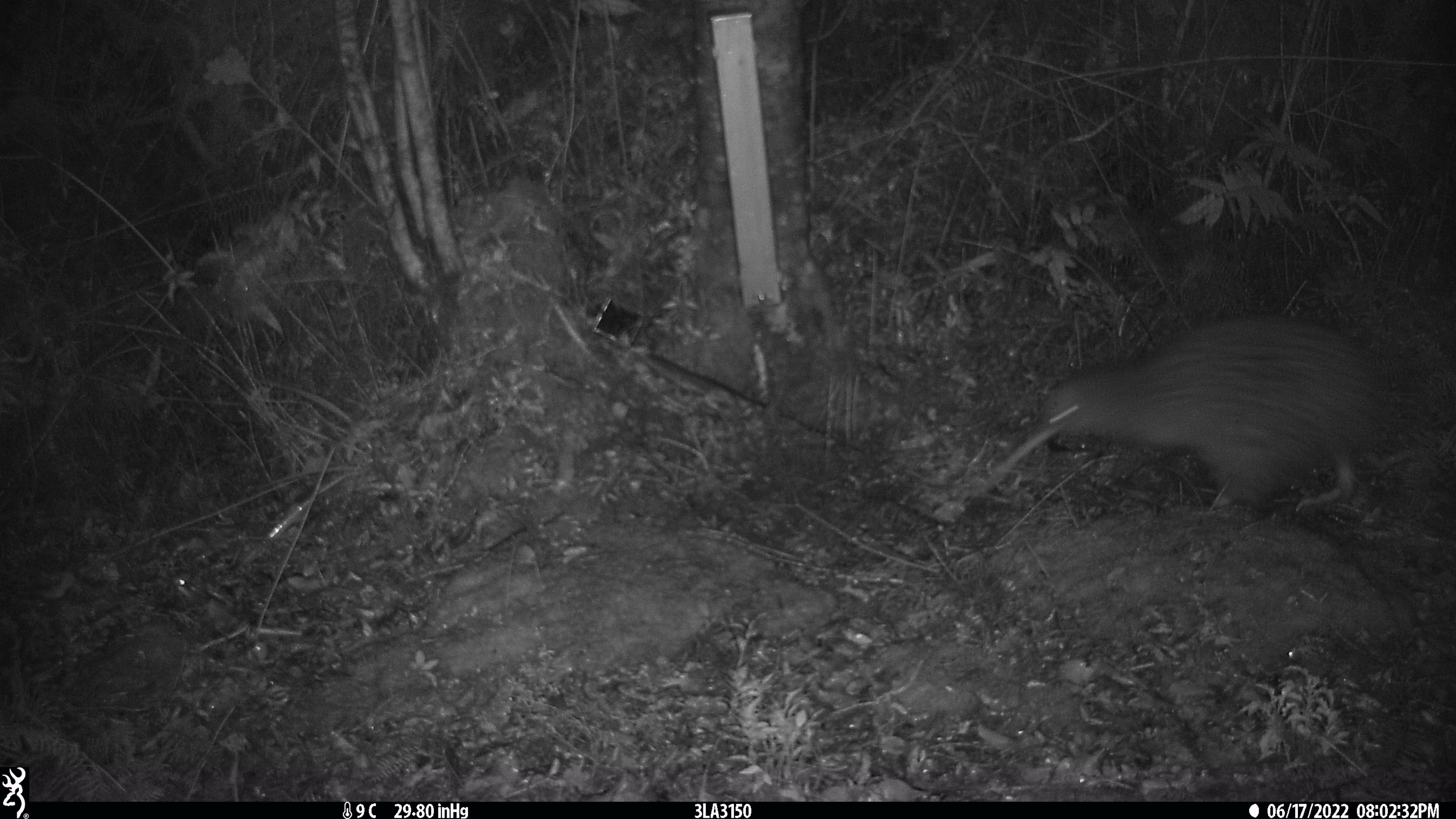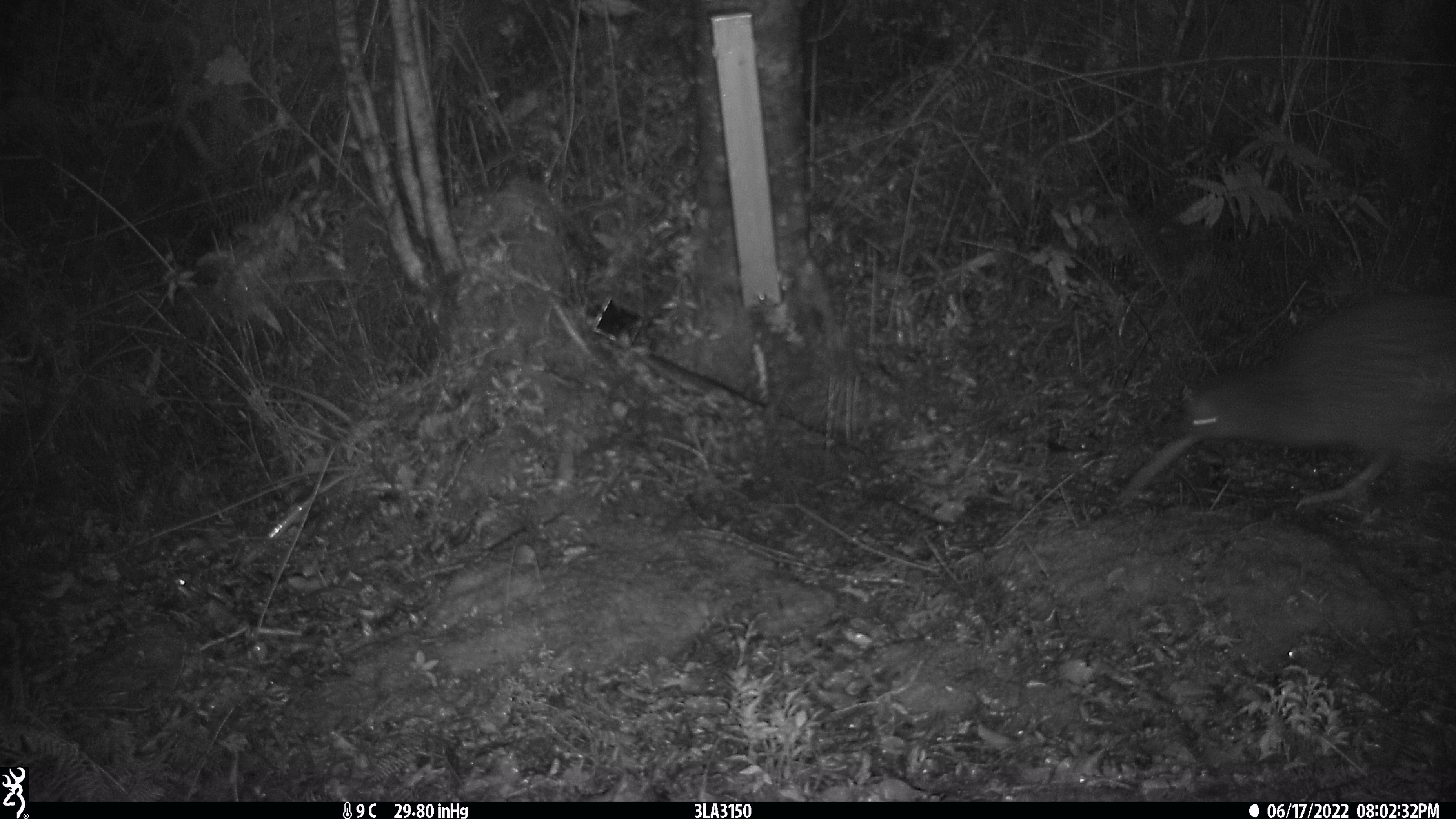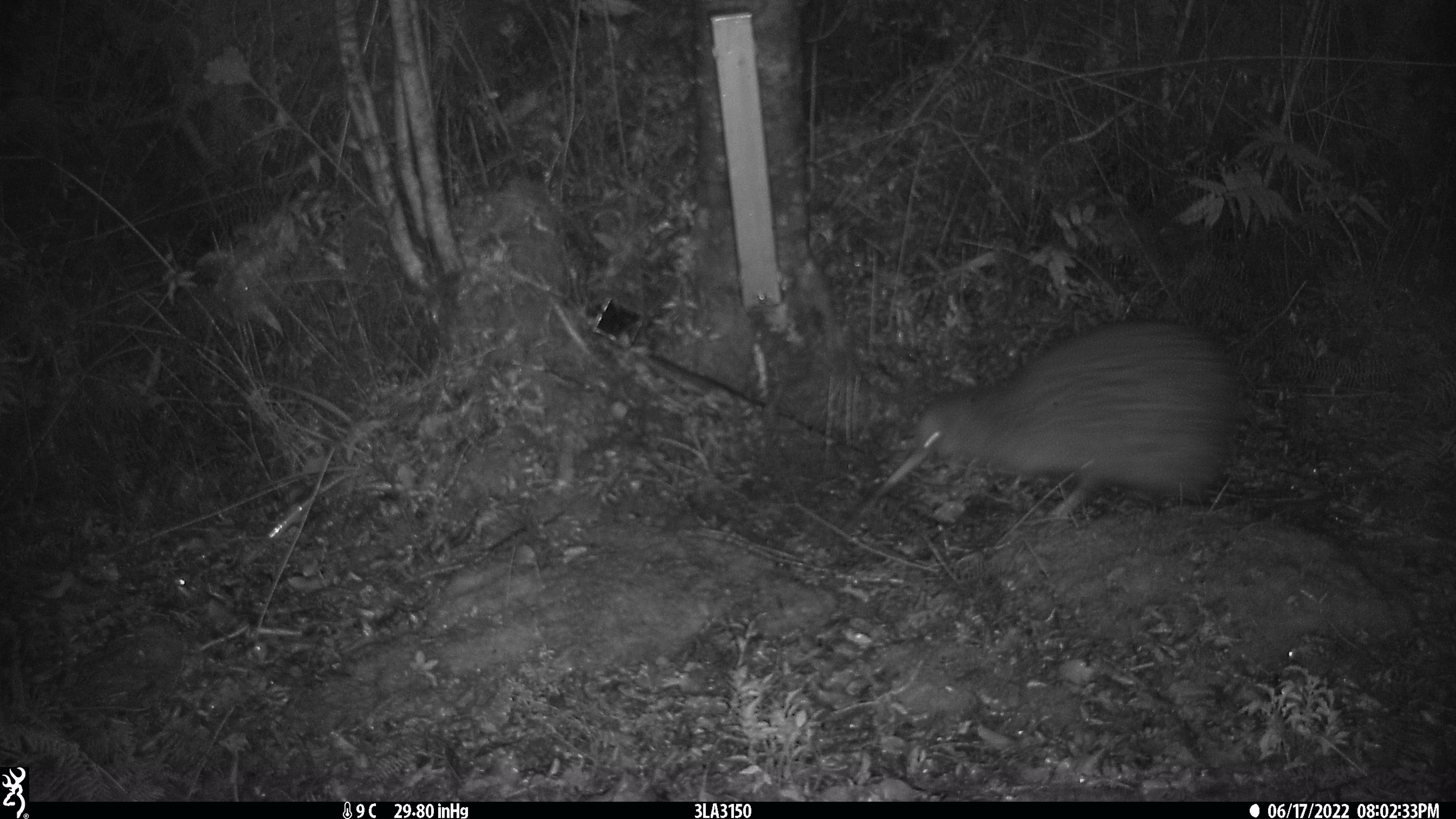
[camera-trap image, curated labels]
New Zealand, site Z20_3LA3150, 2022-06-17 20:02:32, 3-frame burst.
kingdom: Animalia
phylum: Chordata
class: Aves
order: Apterygiformes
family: Apterygidae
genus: Apteryx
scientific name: Apteryx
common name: kiwi